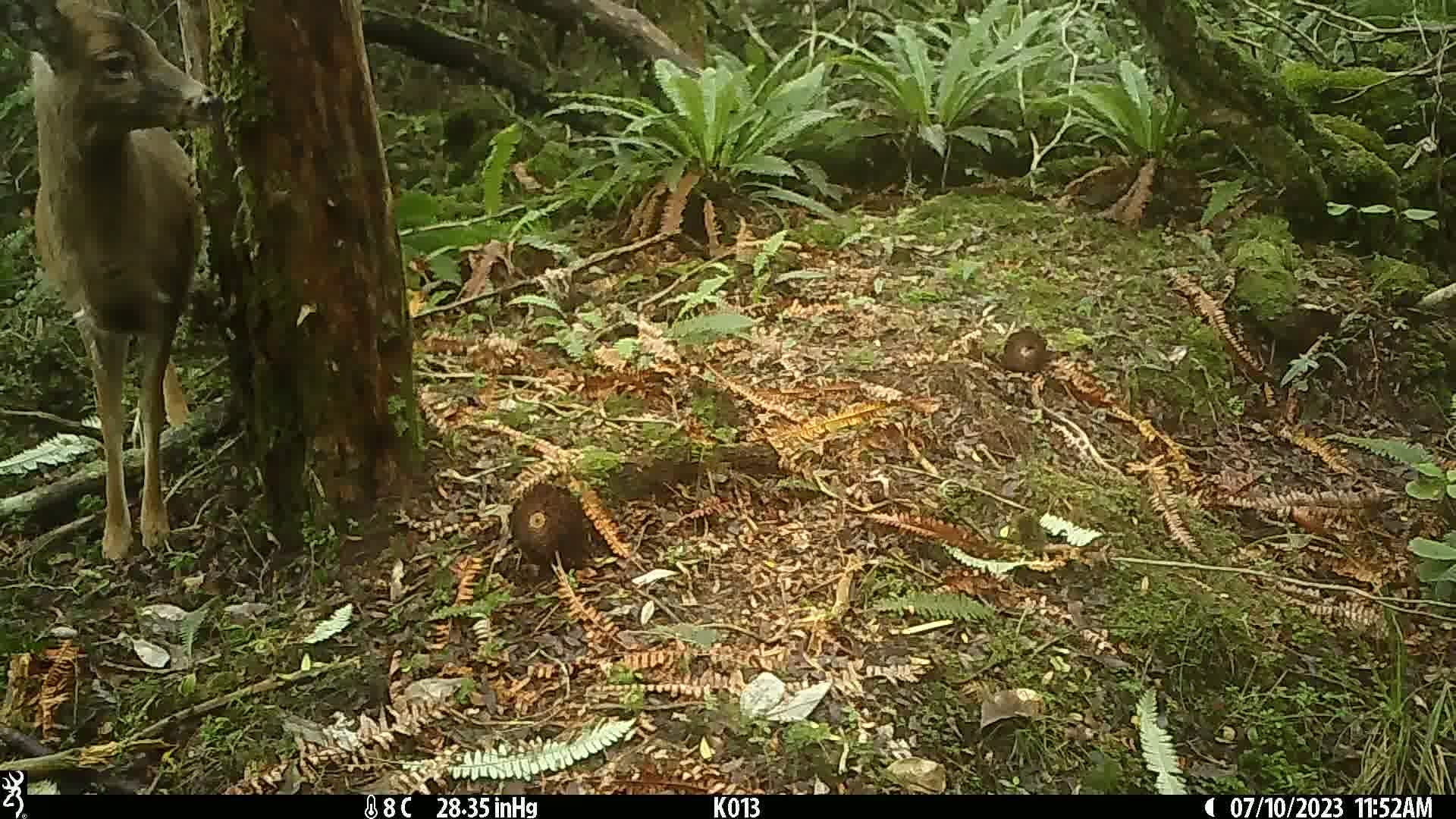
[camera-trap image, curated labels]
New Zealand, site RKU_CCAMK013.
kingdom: Animalia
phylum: Chordata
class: Mammalia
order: Artiodactyla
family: Cervidae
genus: Odocoileus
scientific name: Odocoileus virginianus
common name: white-tailed deer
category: white tailed deer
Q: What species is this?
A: White tailed deer (white-tailed deer) (Odocoileus virginianus).